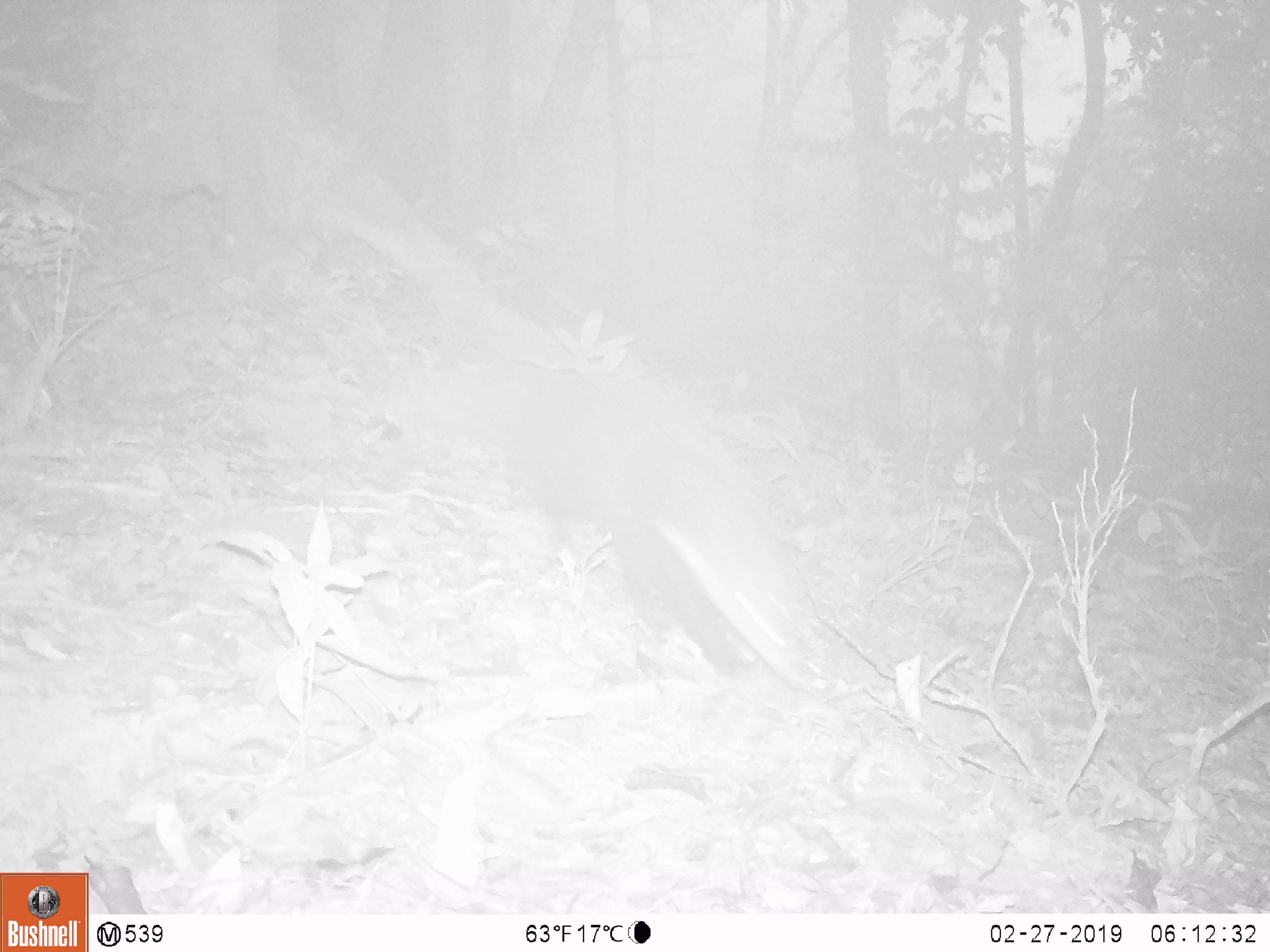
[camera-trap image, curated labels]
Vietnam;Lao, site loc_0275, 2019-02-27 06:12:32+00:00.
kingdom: Animalia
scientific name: Animalia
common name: animal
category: unidentified animal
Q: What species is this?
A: Unidentified animal (animal) (Animalia).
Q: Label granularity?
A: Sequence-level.